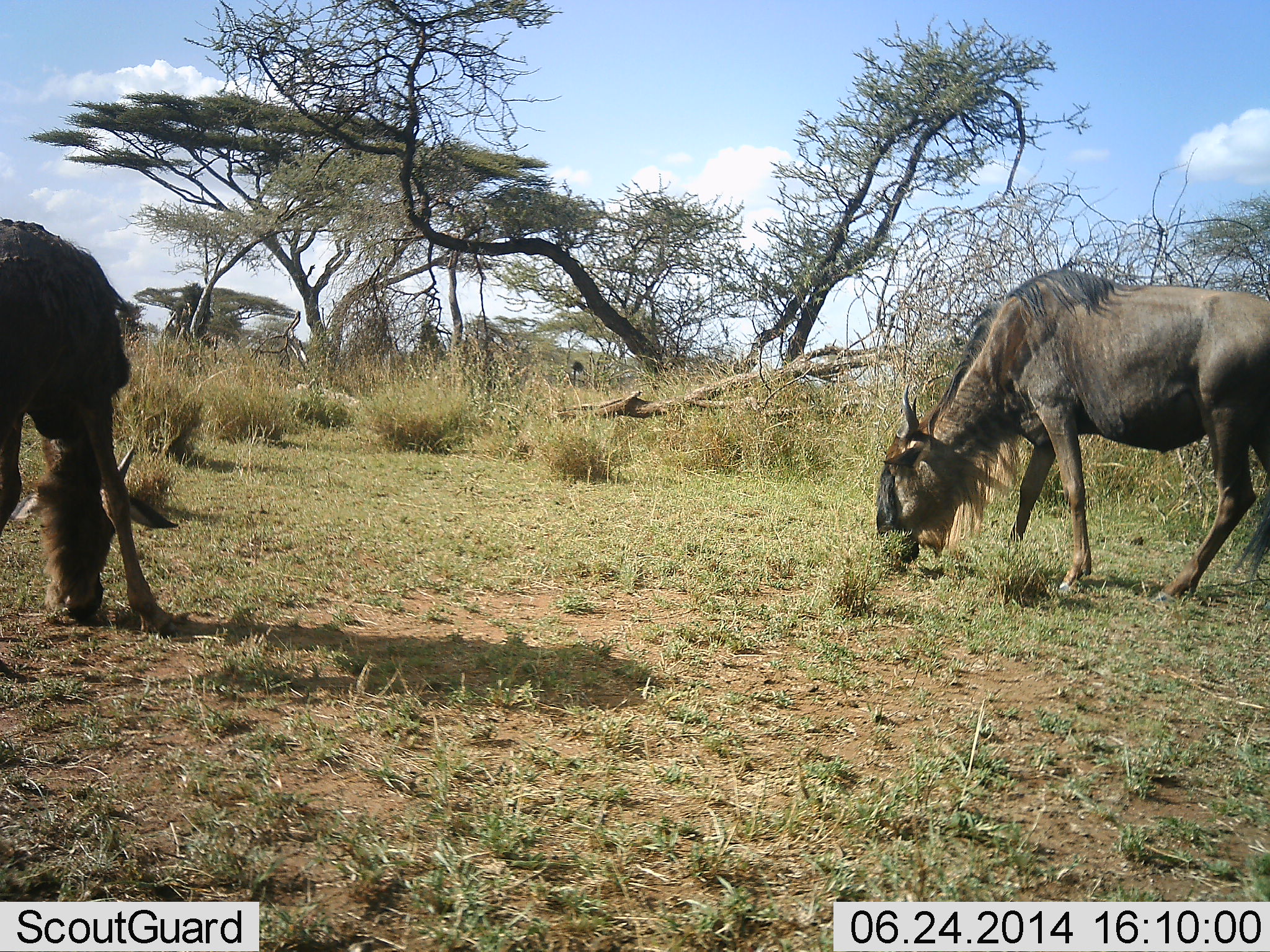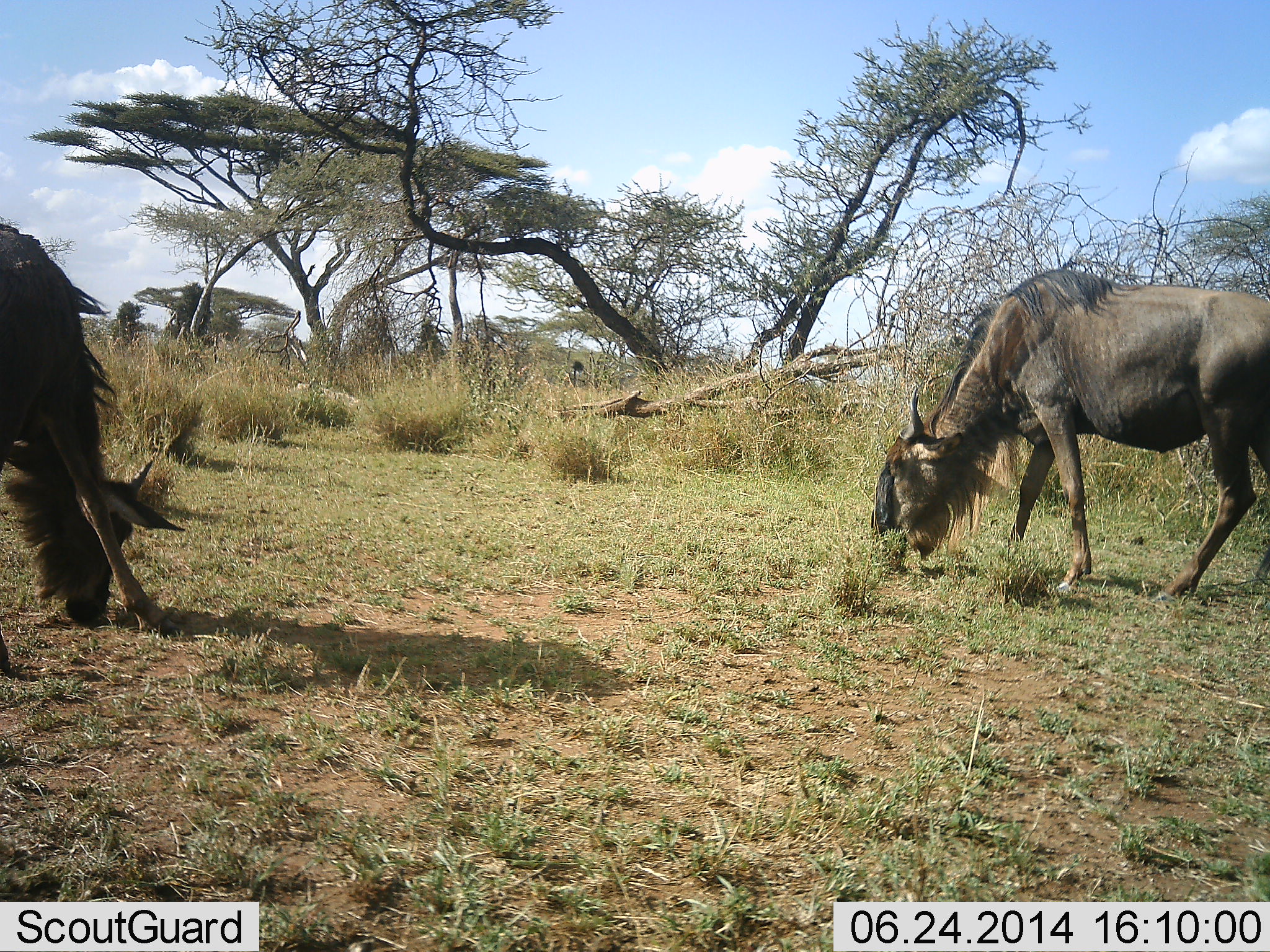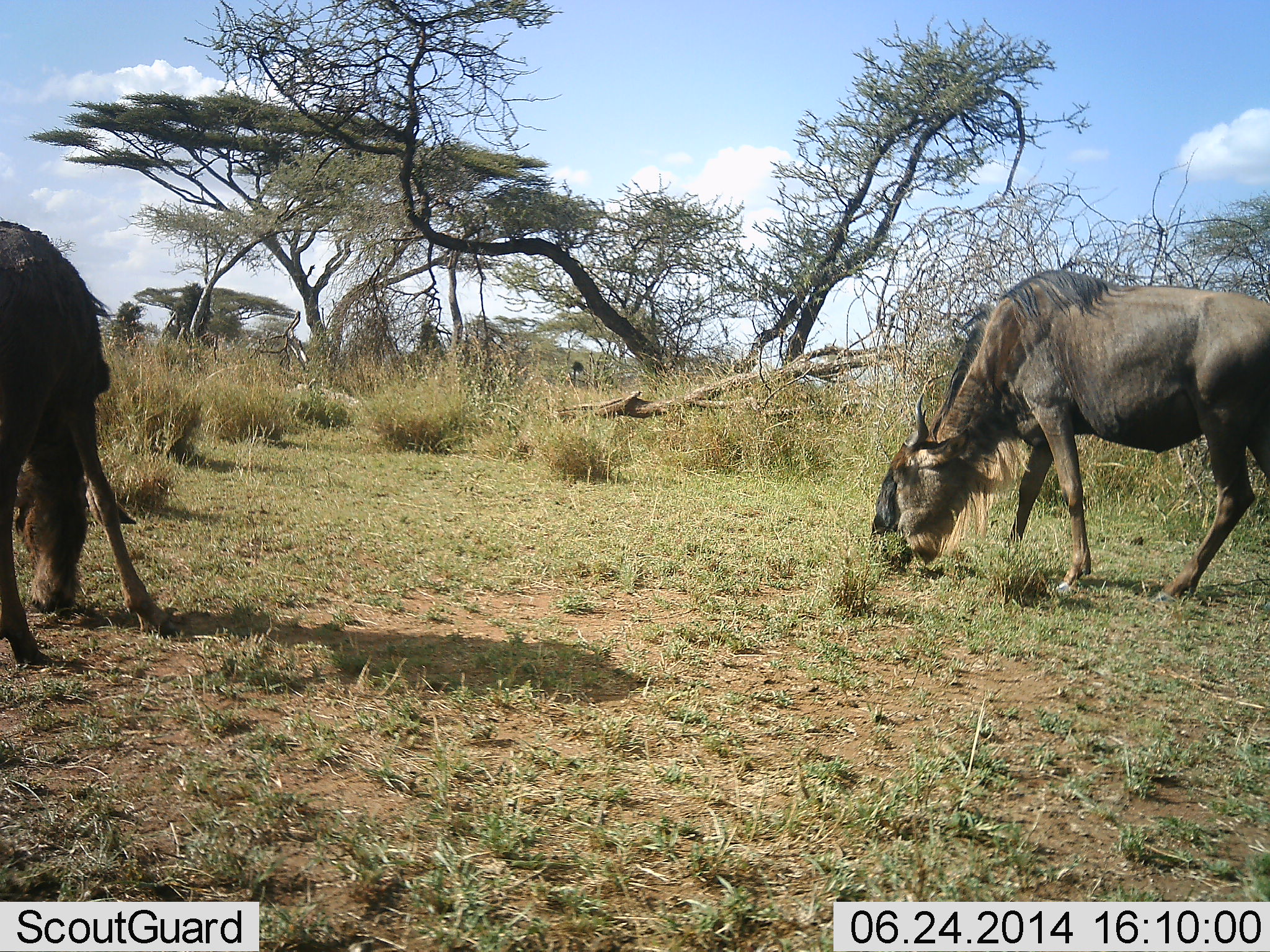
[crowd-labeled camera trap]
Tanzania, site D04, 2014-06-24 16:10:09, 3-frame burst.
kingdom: Animalia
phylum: Chordata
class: Mammalia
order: Artiodactyla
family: Bovidae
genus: Connochaetes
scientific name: Connochaetes taurinus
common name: blue wildebeest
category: wildebeest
Wildebeest (blue wildebeest) (Connochaetes taurinus), count 2. Behavior (volunteer vote fractions): standing 20%, resting 0%, moving 0%, interacting 0%. Young present (vote fraction): 0%. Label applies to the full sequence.